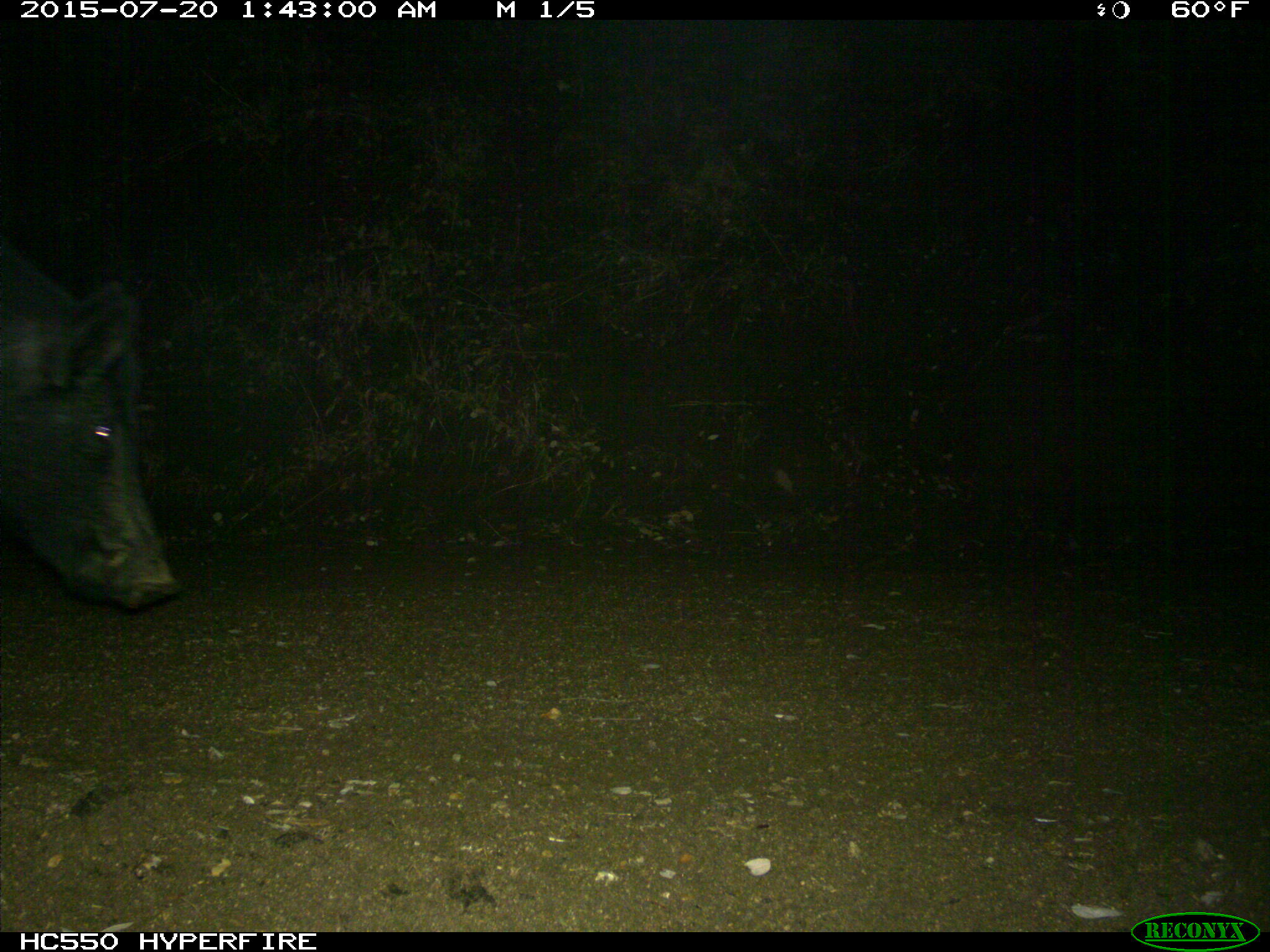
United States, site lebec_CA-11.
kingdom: Animalia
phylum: Chordata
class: Mammalia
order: Artiodactyla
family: Suidae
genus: Sus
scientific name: Sus scrofa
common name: wild boar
Sus scrofa (wild boar).